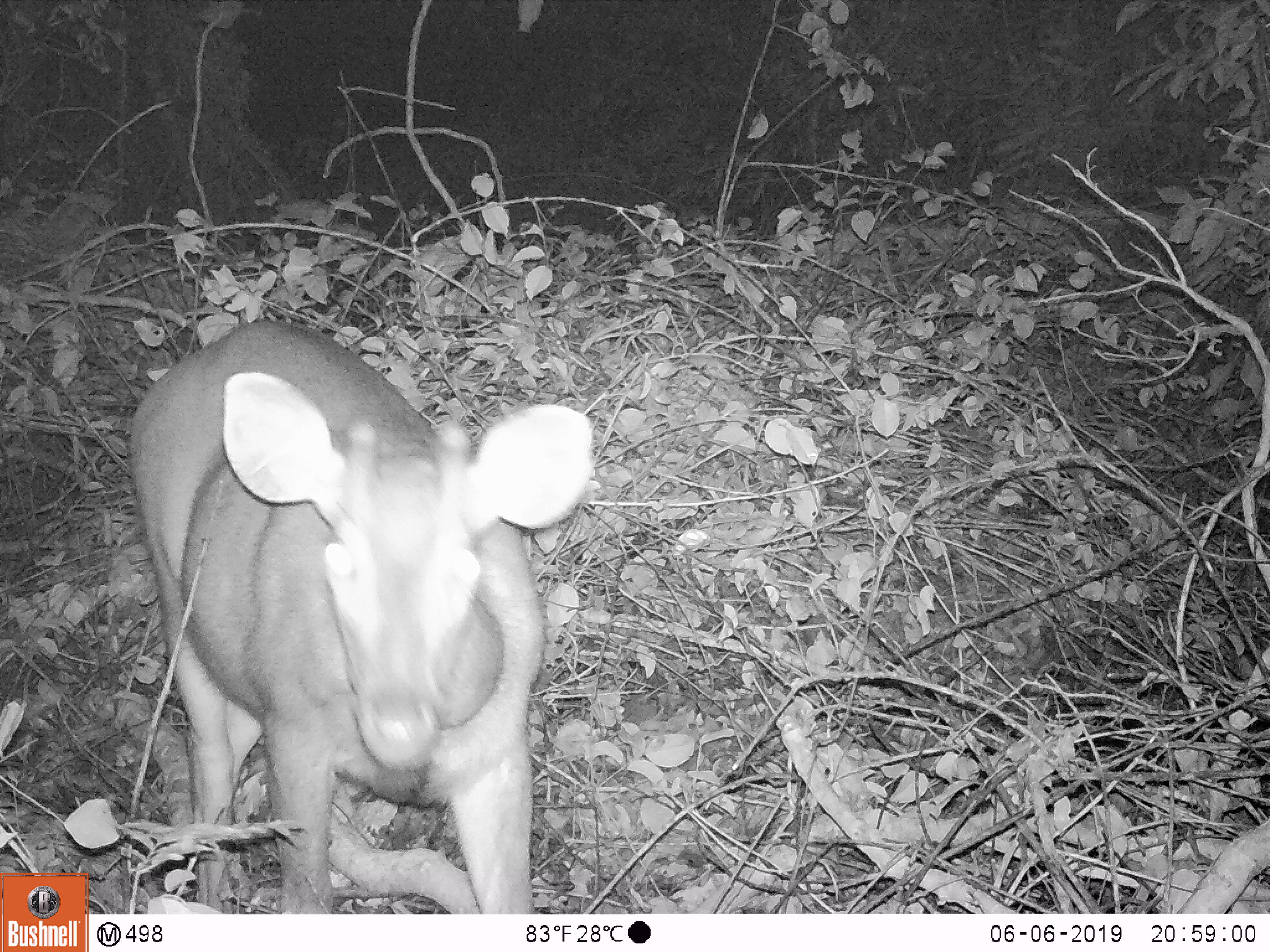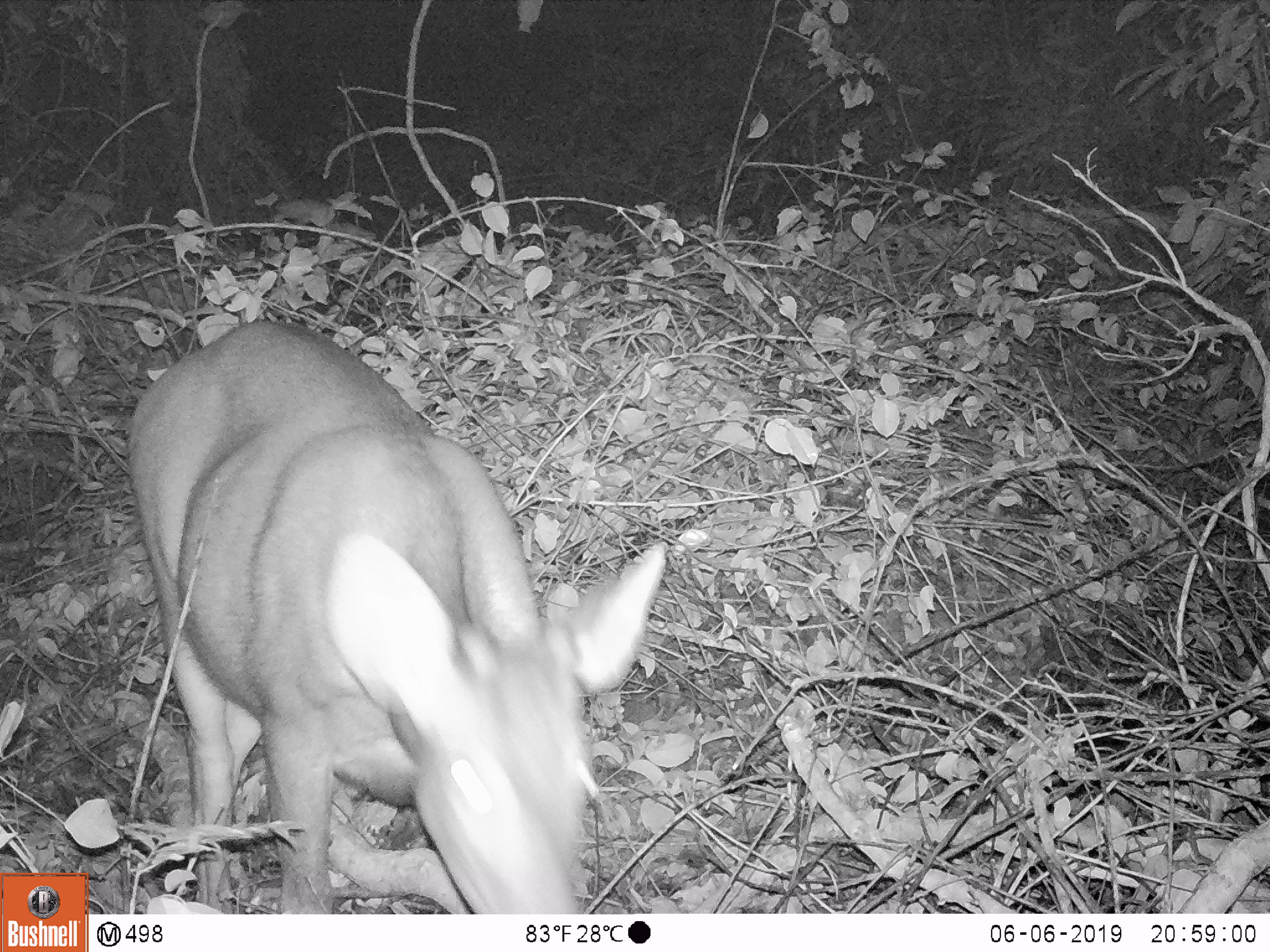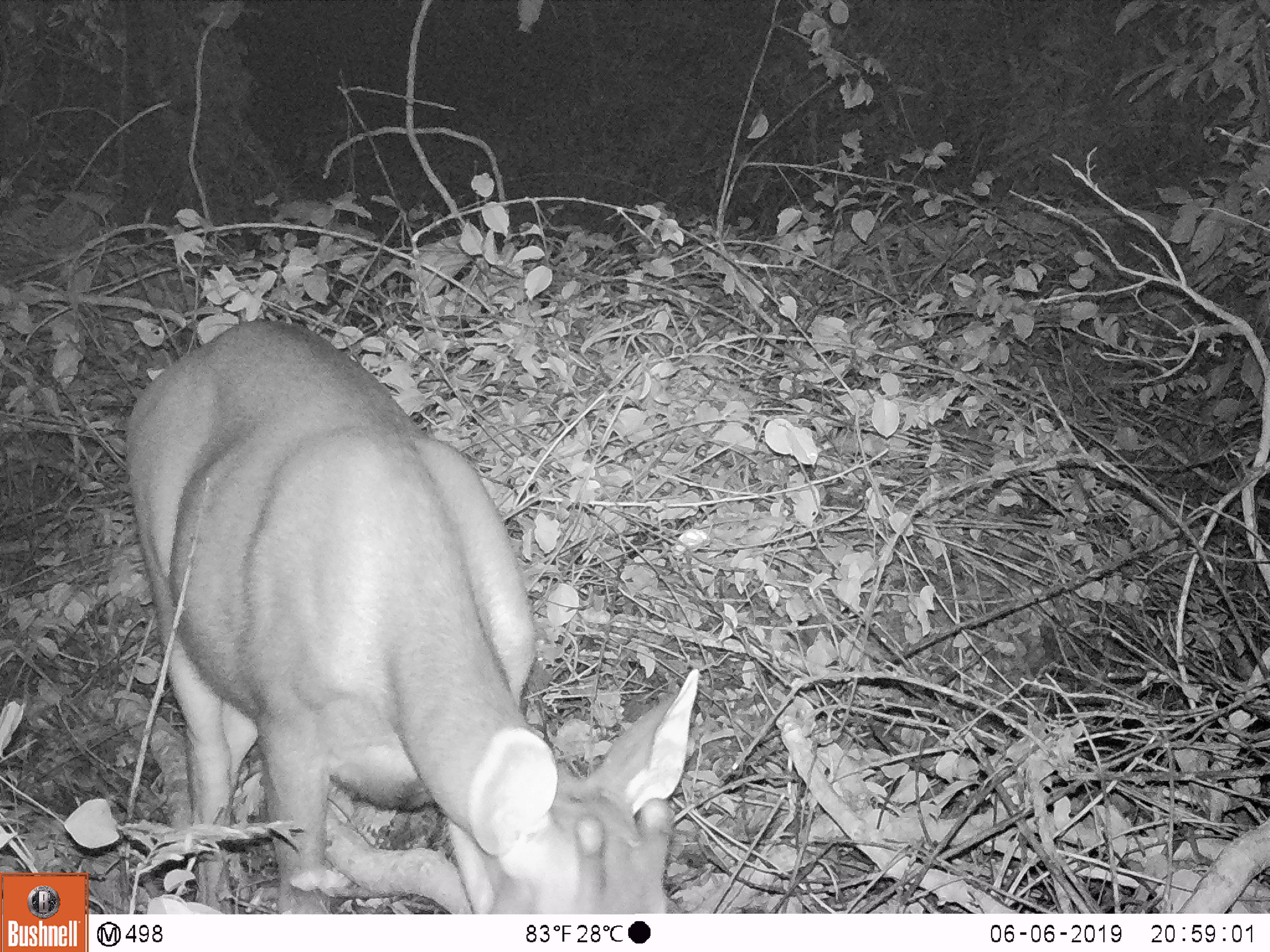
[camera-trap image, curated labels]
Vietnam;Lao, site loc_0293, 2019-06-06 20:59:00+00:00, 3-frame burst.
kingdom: Animalia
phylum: Chordata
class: Mammalia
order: Artiodactyla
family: Cervidae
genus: Rusa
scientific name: Rusa unicolor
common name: sambar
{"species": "sambar (Rusa unicolor)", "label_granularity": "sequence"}